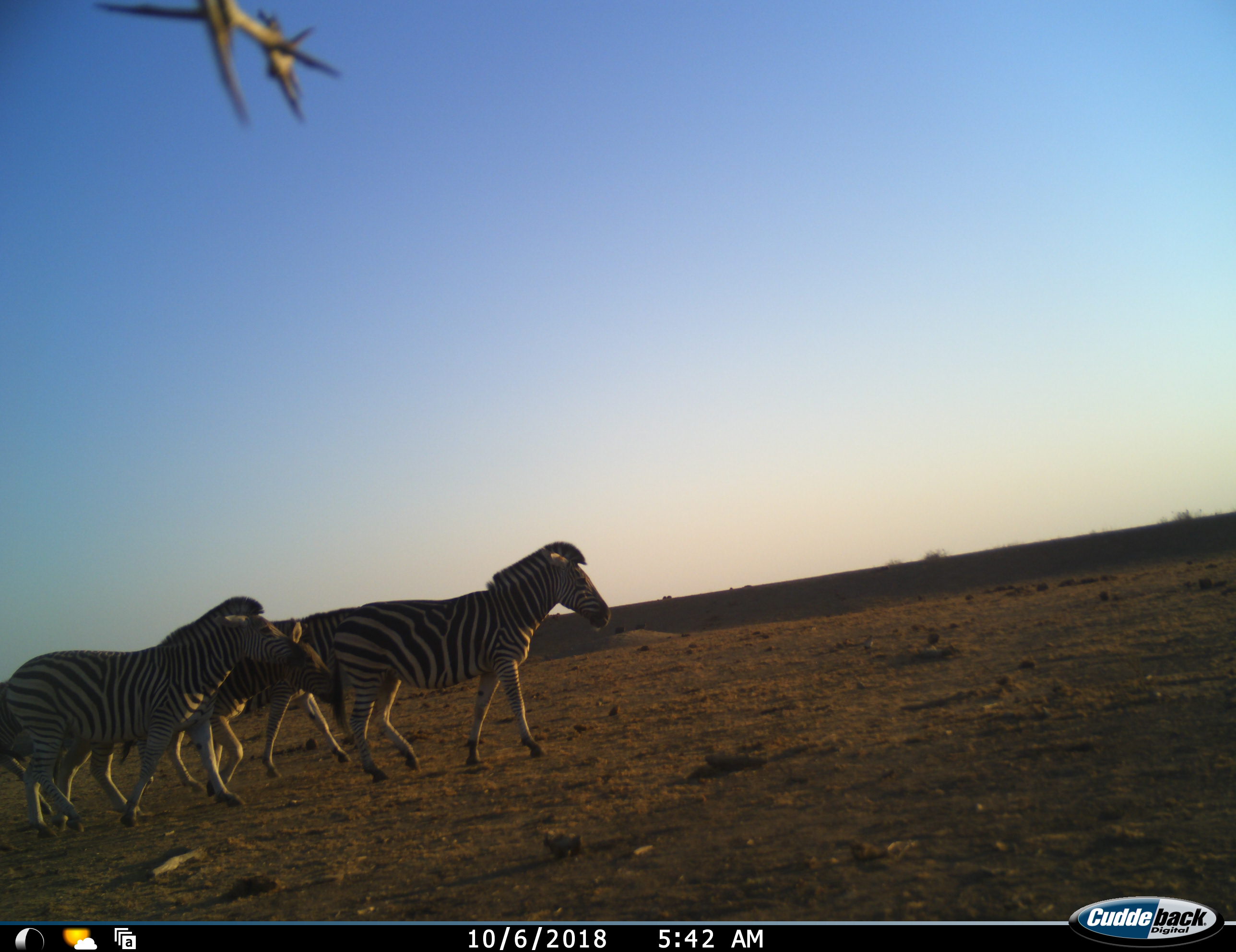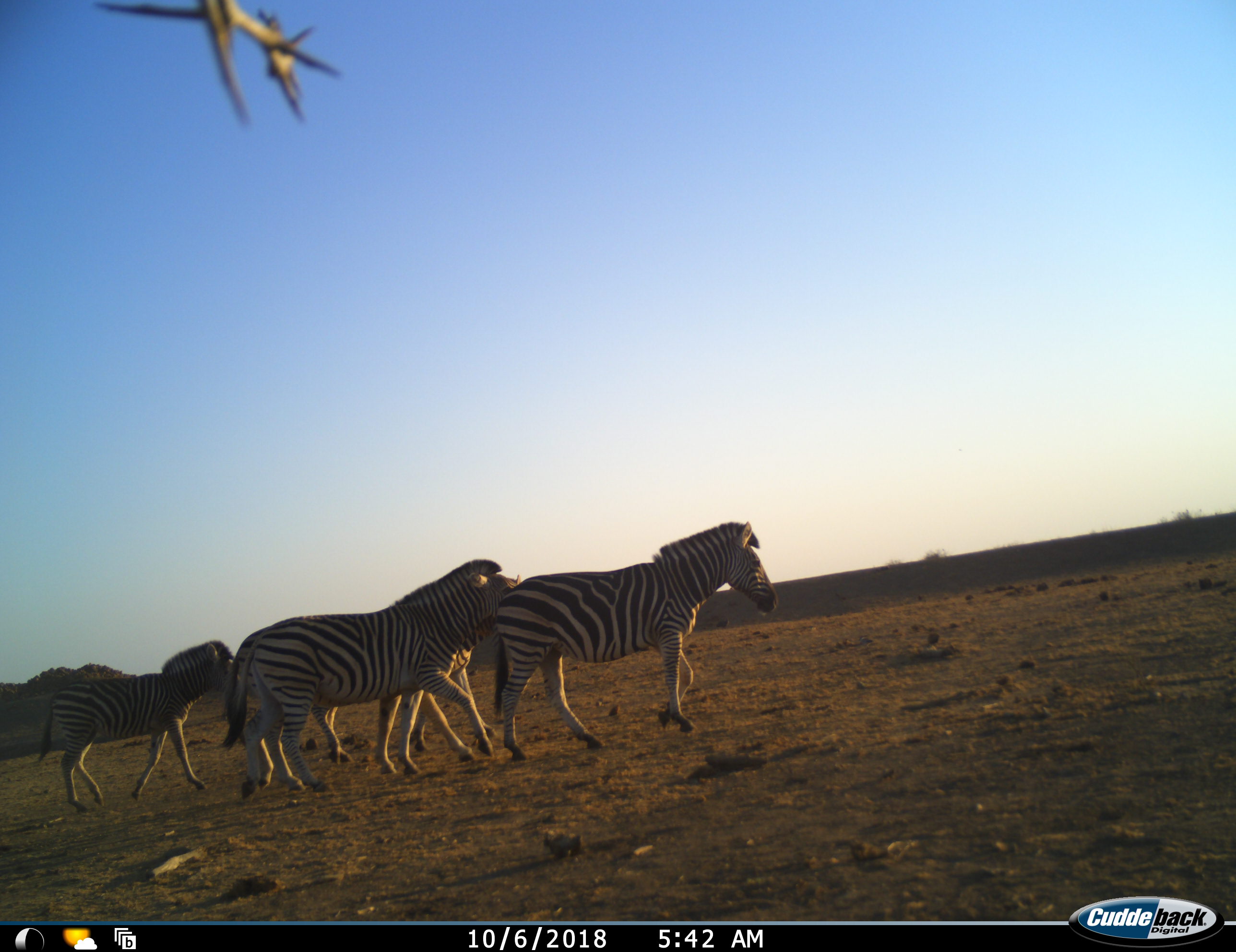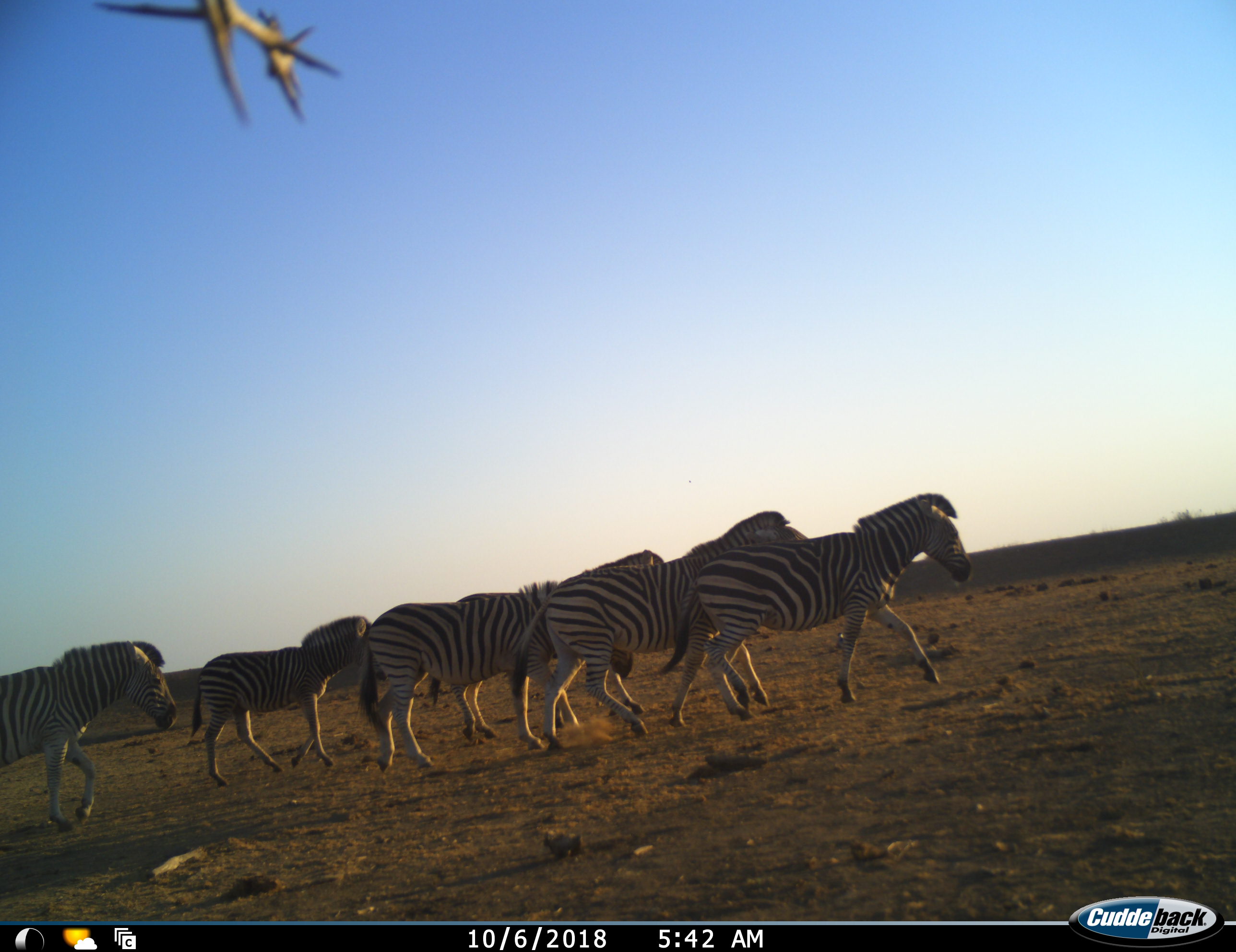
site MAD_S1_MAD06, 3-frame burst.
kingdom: Animalia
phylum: Chordata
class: Mammalia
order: Perissodactyla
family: Equidae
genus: Equus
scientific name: Equus quagga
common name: plains zebra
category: zebraplains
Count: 6.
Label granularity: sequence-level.